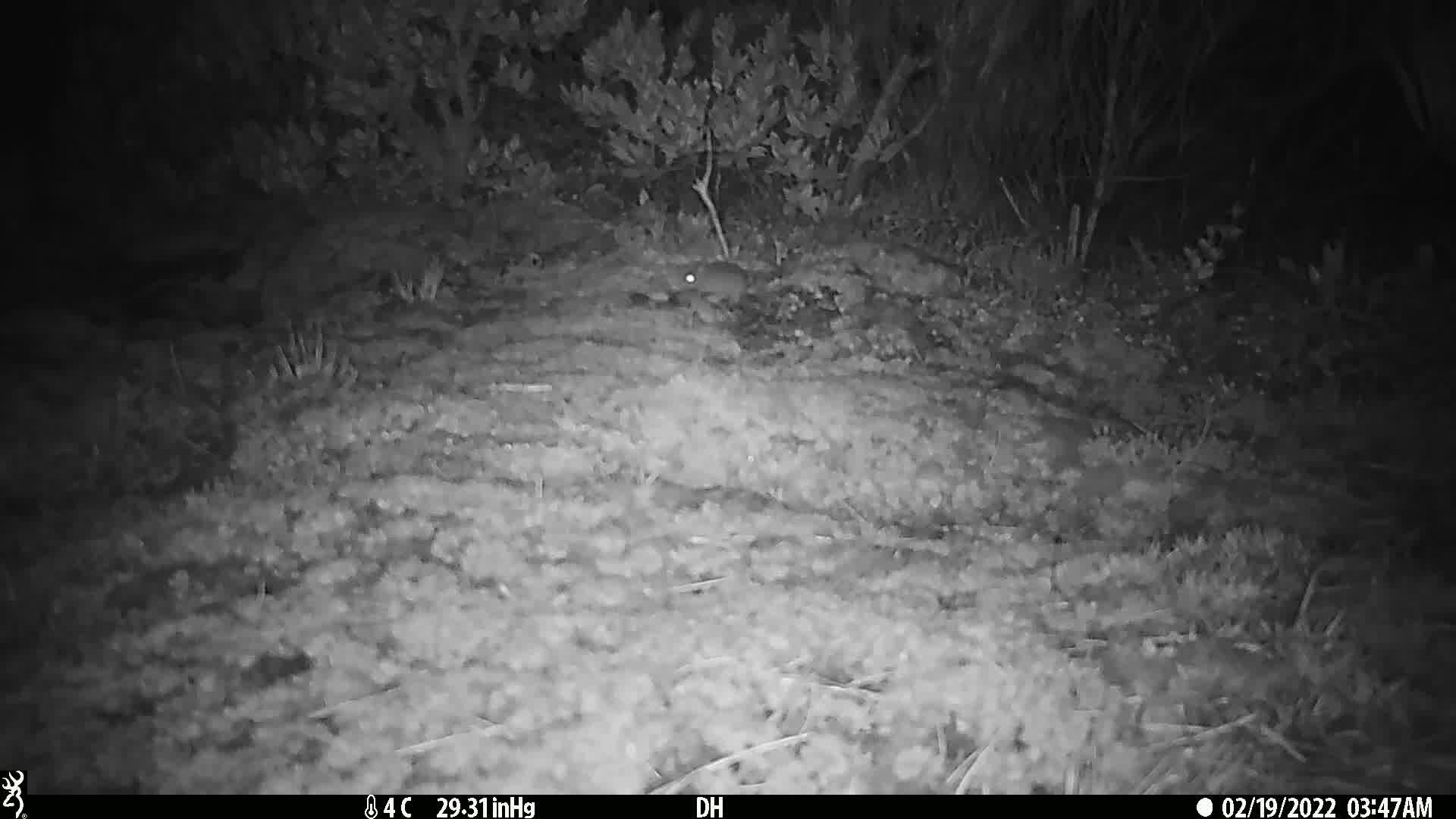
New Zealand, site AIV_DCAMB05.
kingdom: Animalia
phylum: Chordata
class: Mammalia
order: Rodentia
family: Muridae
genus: Mus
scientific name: Mus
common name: mouse